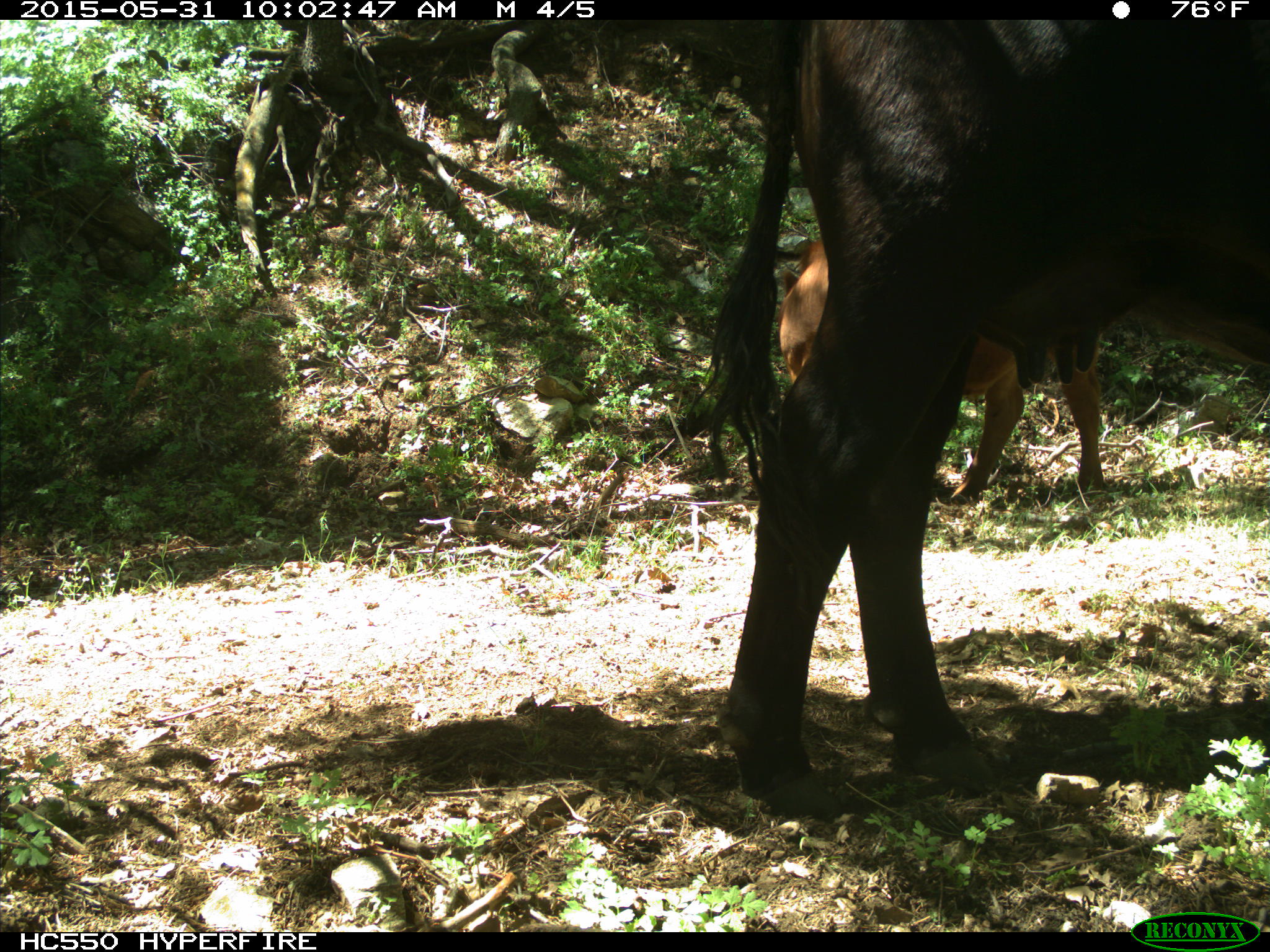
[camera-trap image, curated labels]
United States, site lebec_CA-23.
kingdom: Animalia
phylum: Chordata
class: Mammalia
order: Artiodactyla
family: Bovidae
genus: Bos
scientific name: Bos taurus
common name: domestic cow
Bos taurus (domestic cow).